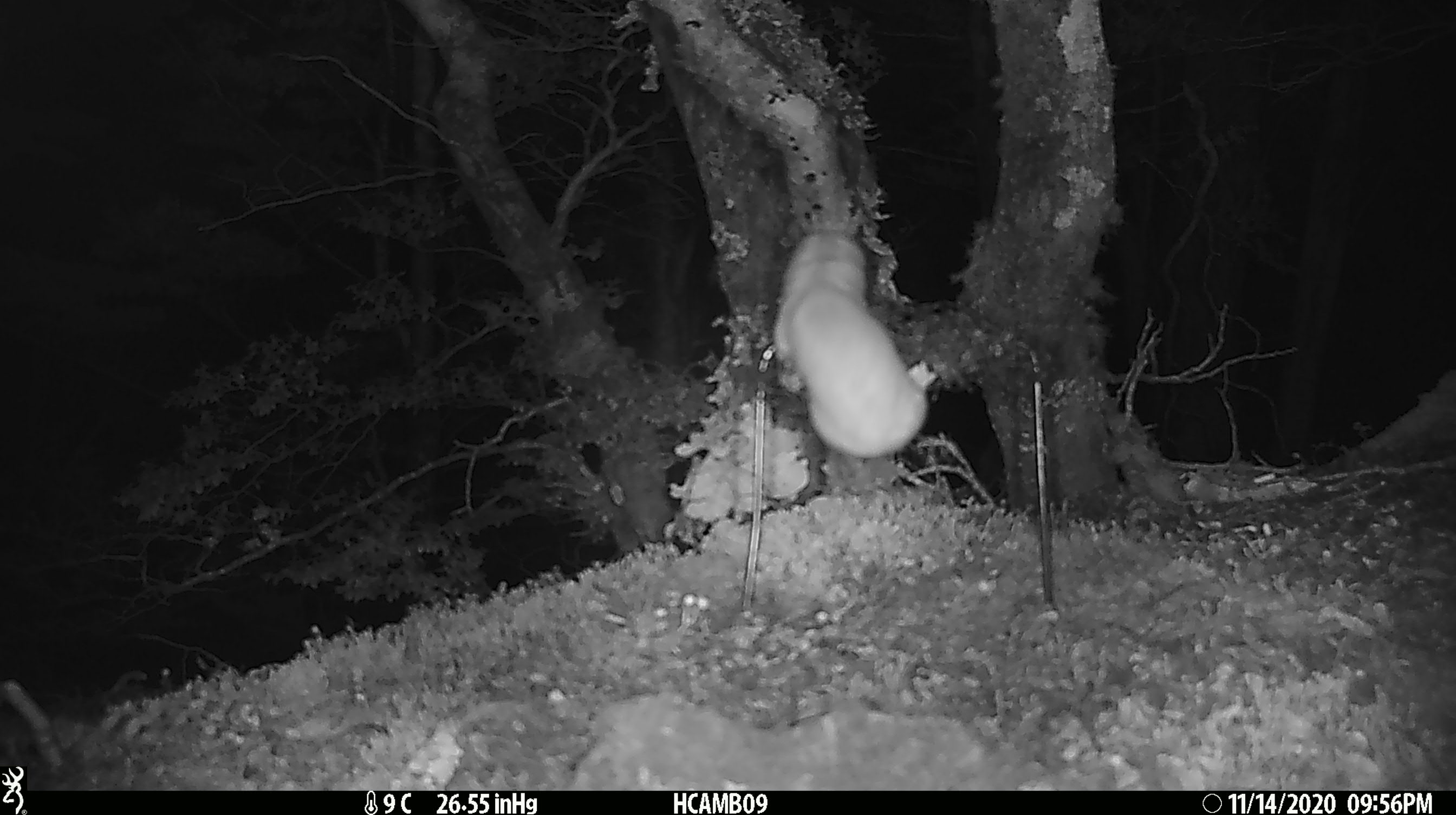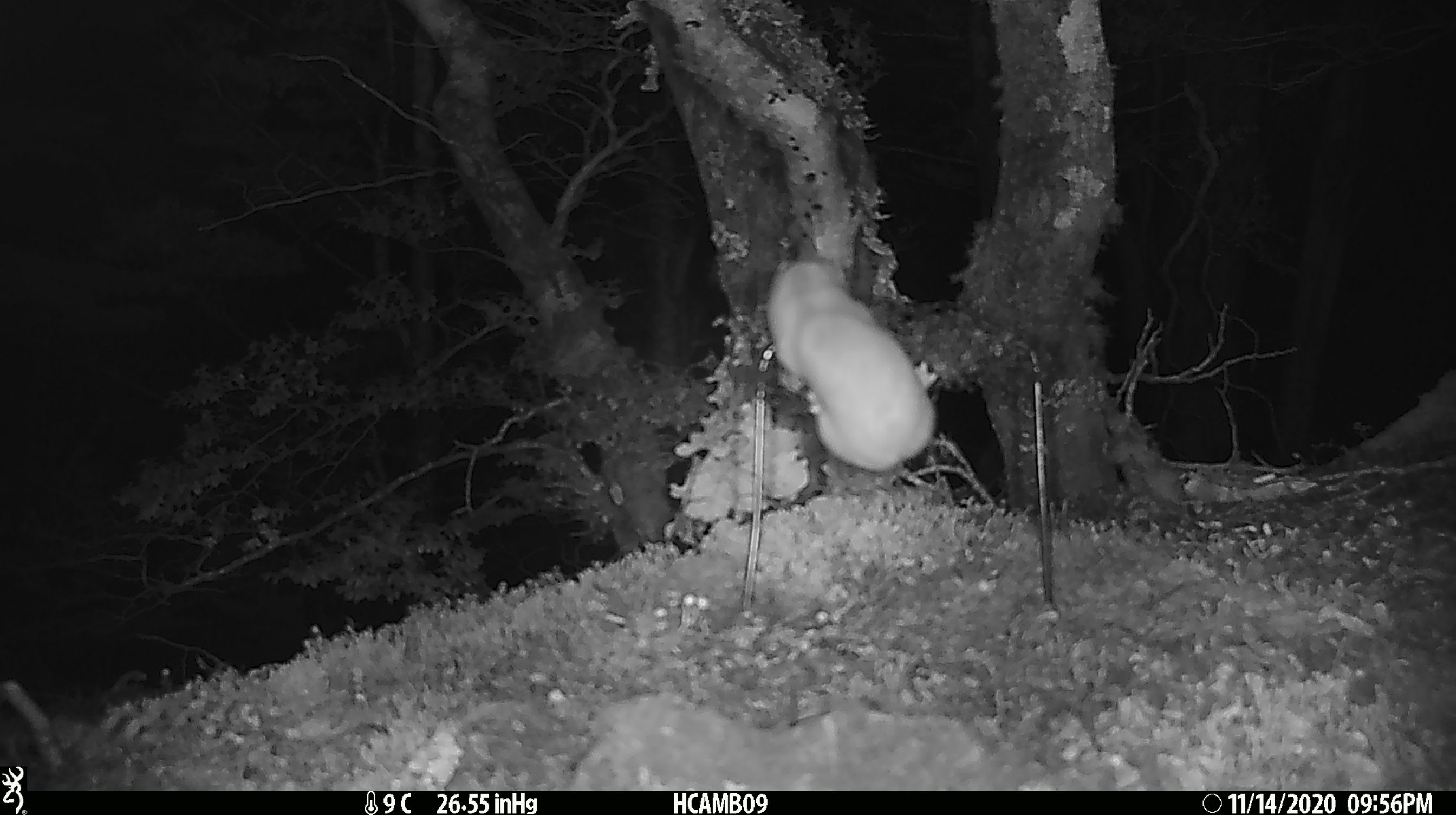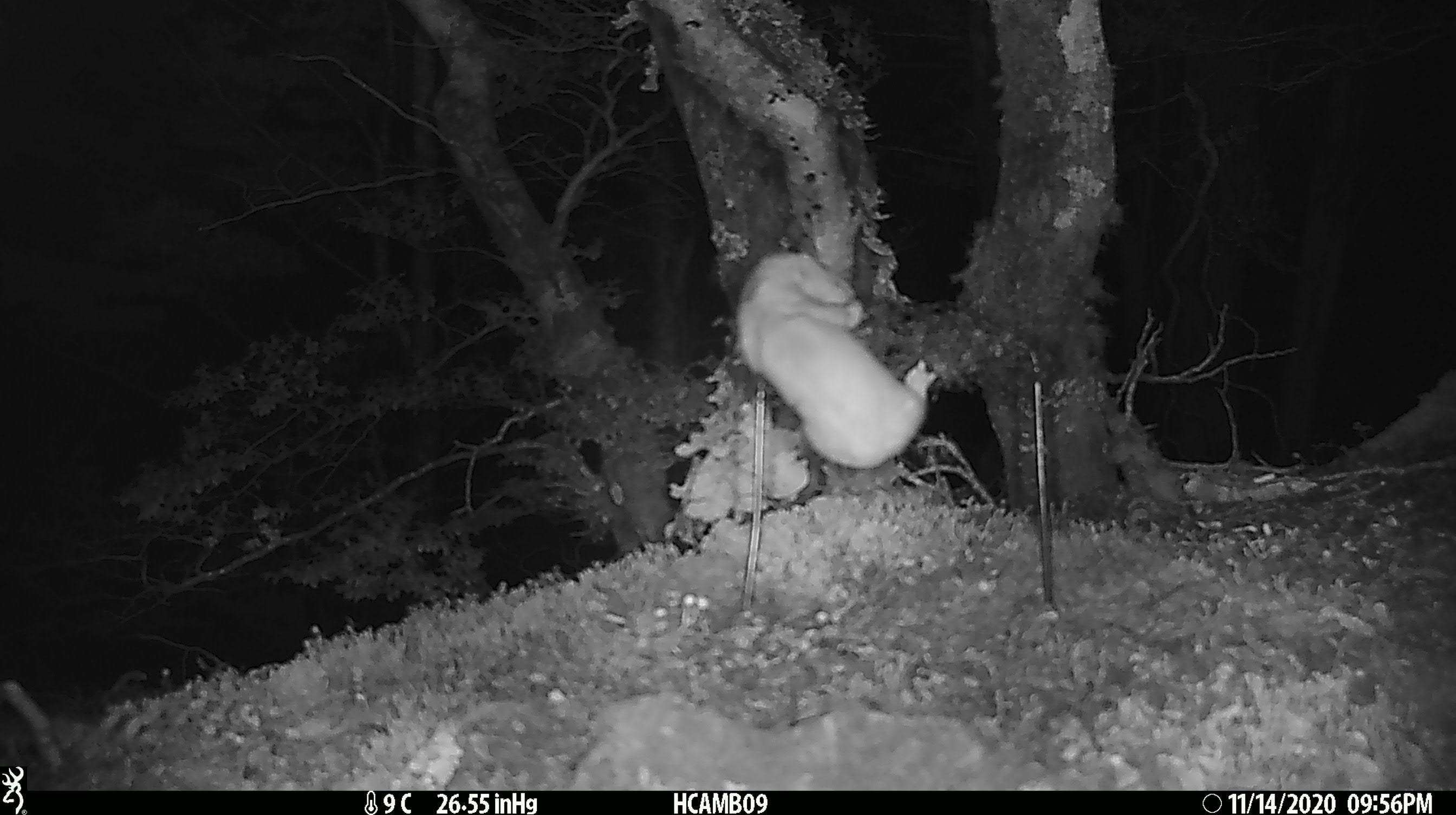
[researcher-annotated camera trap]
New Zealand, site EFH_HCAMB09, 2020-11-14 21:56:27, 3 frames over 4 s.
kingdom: Animalia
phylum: Chordata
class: Mammalia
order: Carnivora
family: Mustelidae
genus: Mustela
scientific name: Mustela nivalis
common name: least weasel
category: weasel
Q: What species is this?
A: Weasel (least weasel) (Mustela nivalis).